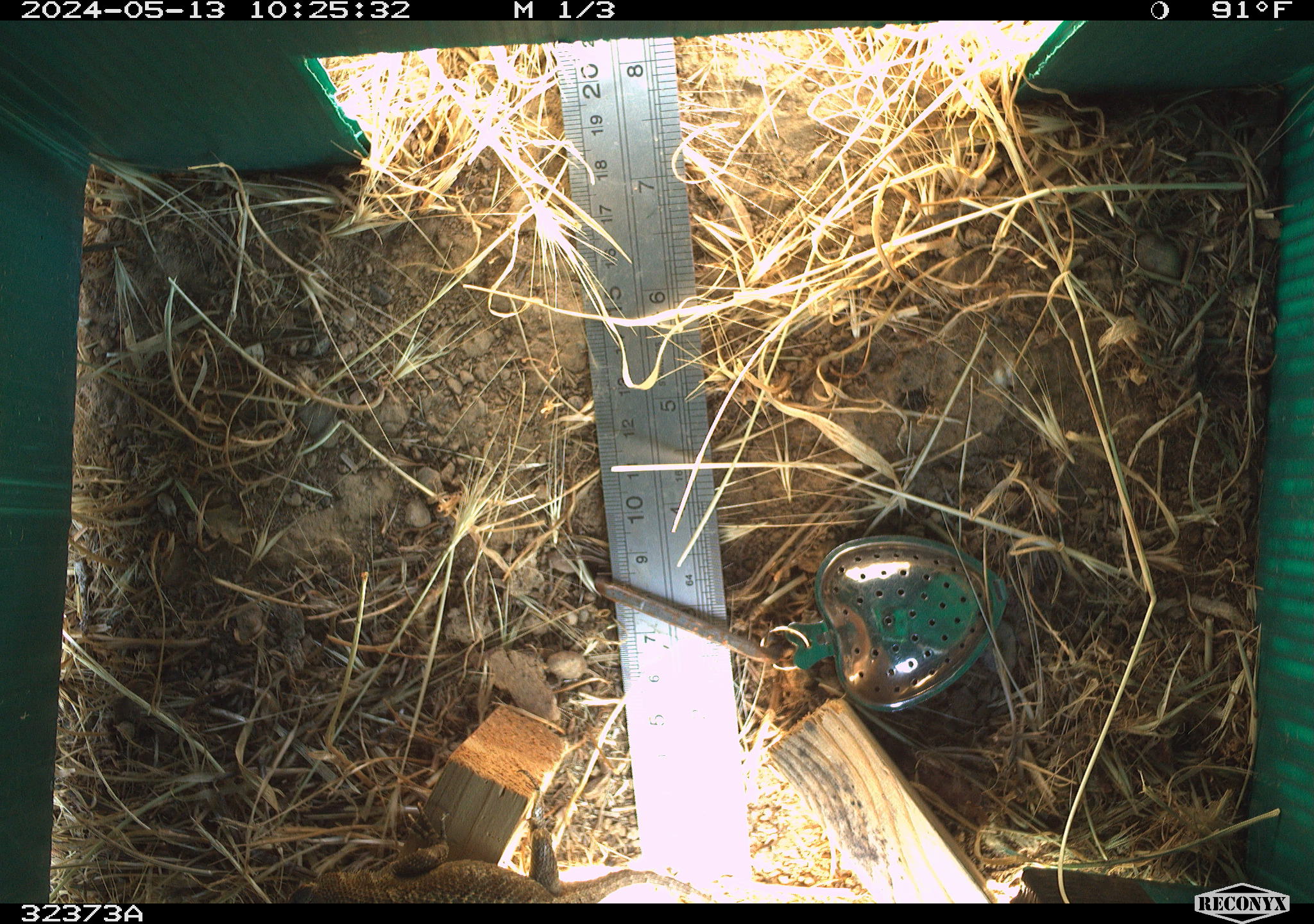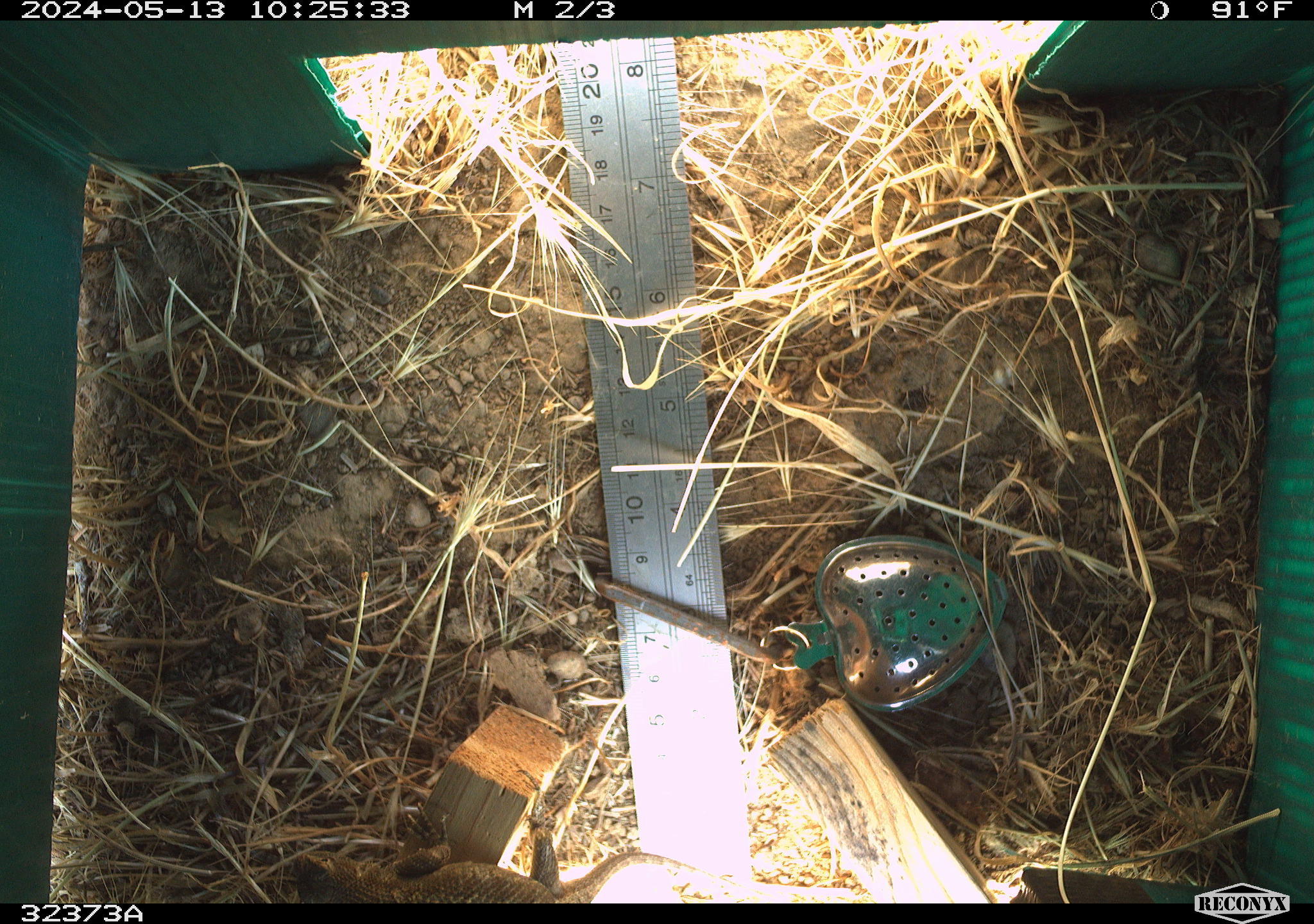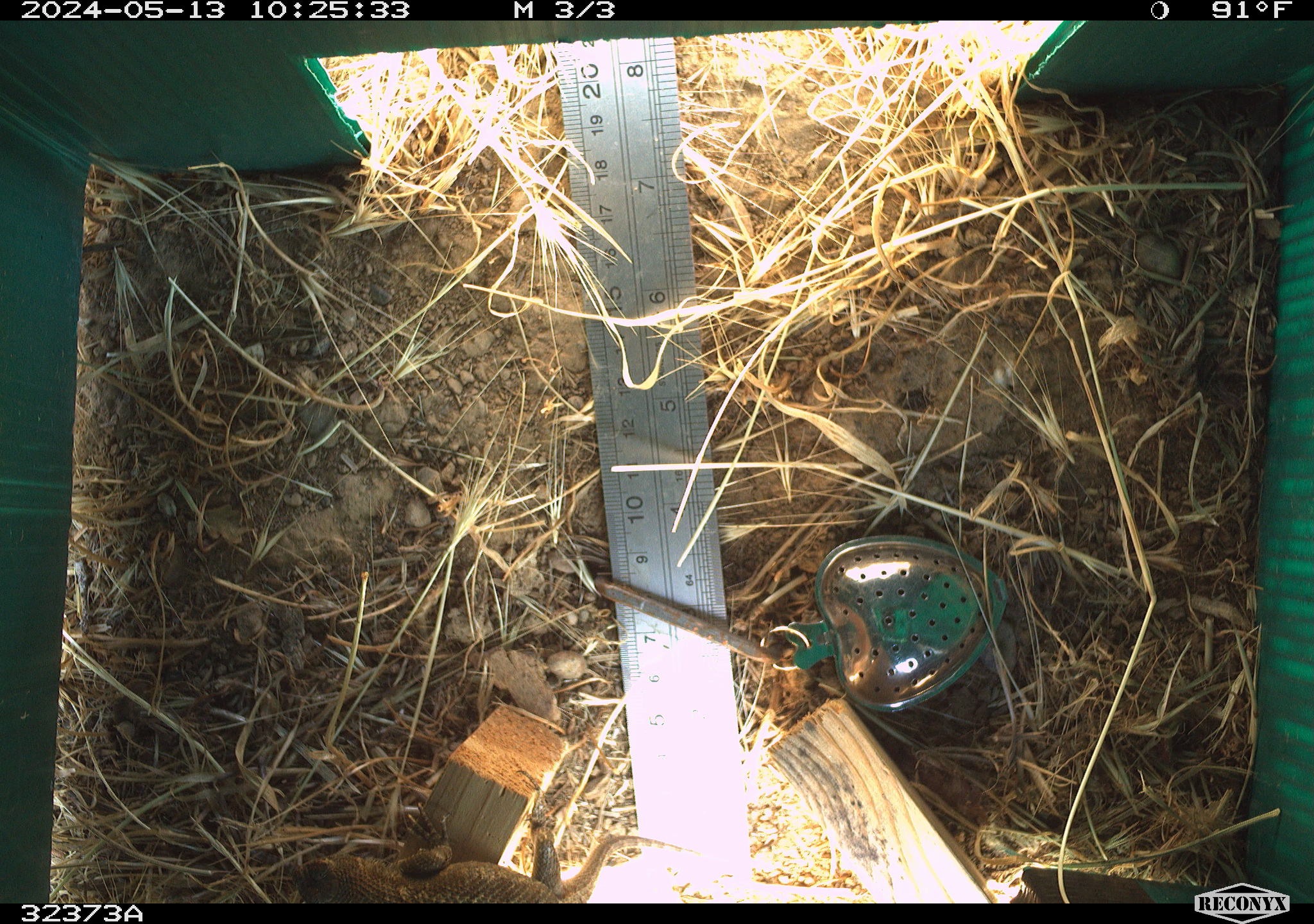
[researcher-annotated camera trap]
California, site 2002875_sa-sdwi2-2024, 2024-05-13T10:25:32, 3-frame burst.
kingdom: Animalia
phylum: Chordata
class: Reptilia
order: Squamata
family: Phrynosomatidae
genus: Sceloporus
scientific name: Sceloporus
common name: spiny lizards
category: sceloporus species